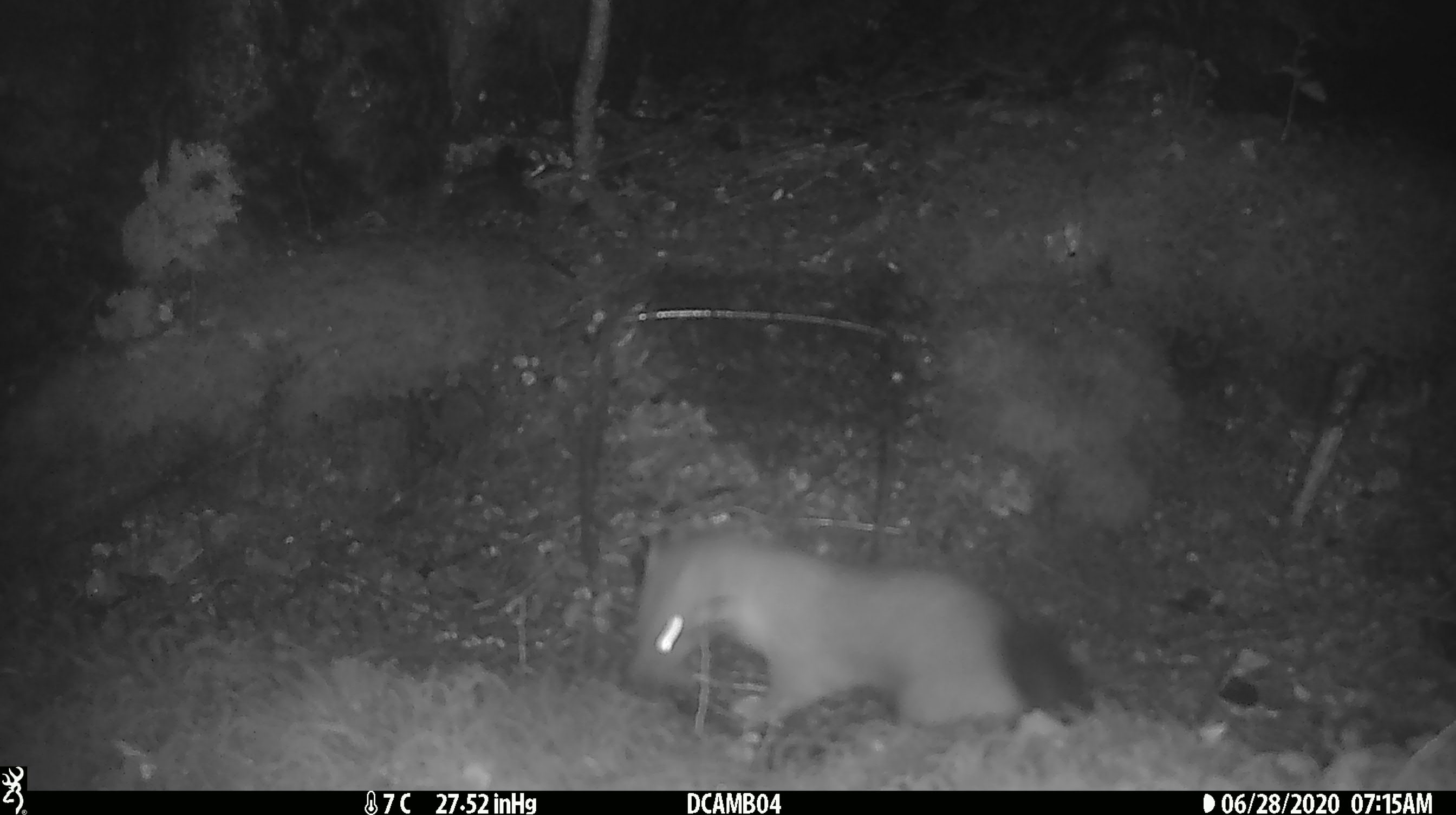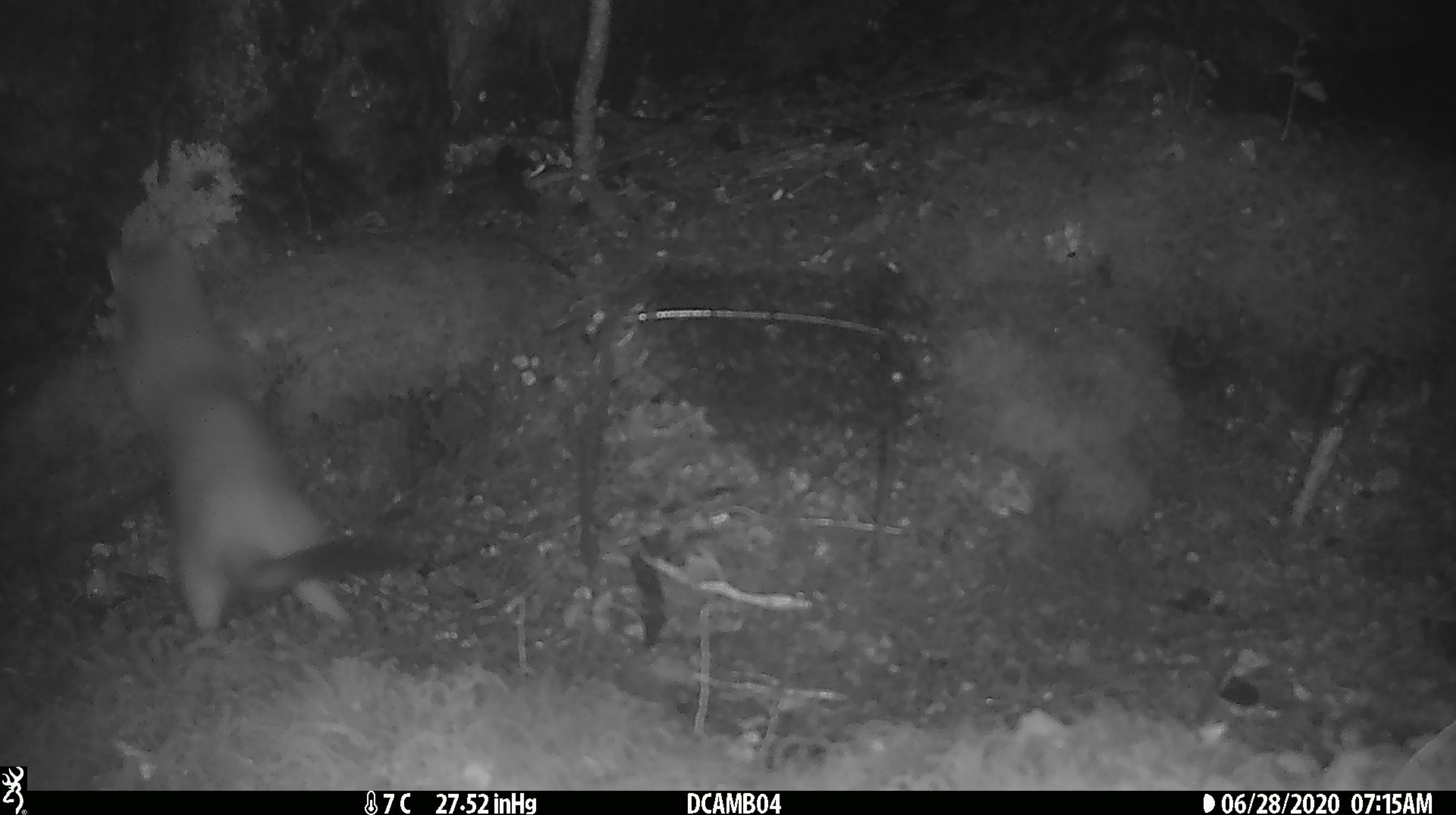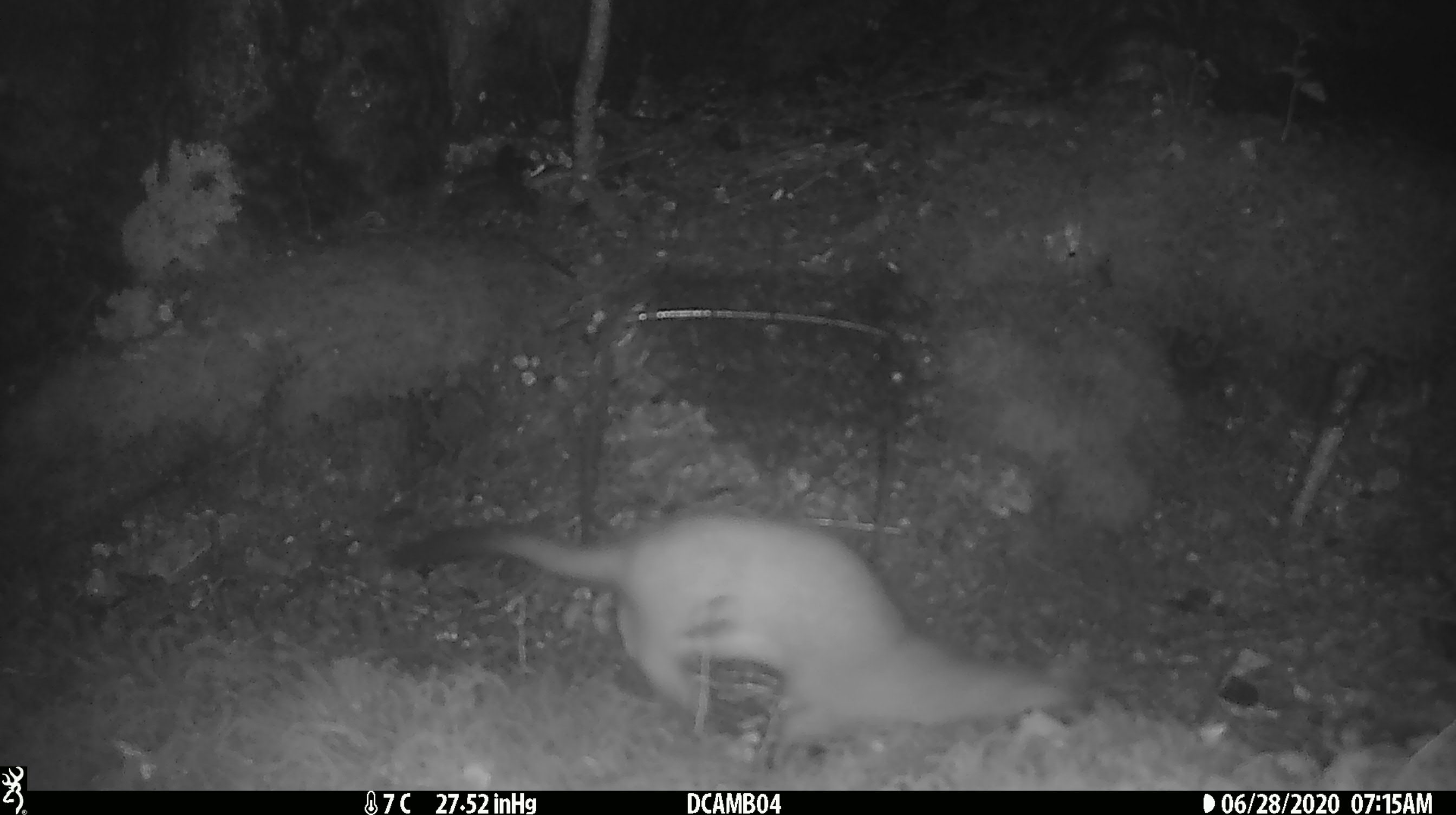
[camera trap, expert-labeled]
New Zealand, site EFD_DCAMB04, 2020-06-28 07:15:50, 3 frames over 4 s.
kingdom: Animalia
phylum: Chordata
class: Mammalia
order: Carnivora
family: Mustelidae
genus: Mustela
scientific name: Mustela erminea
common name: stoat